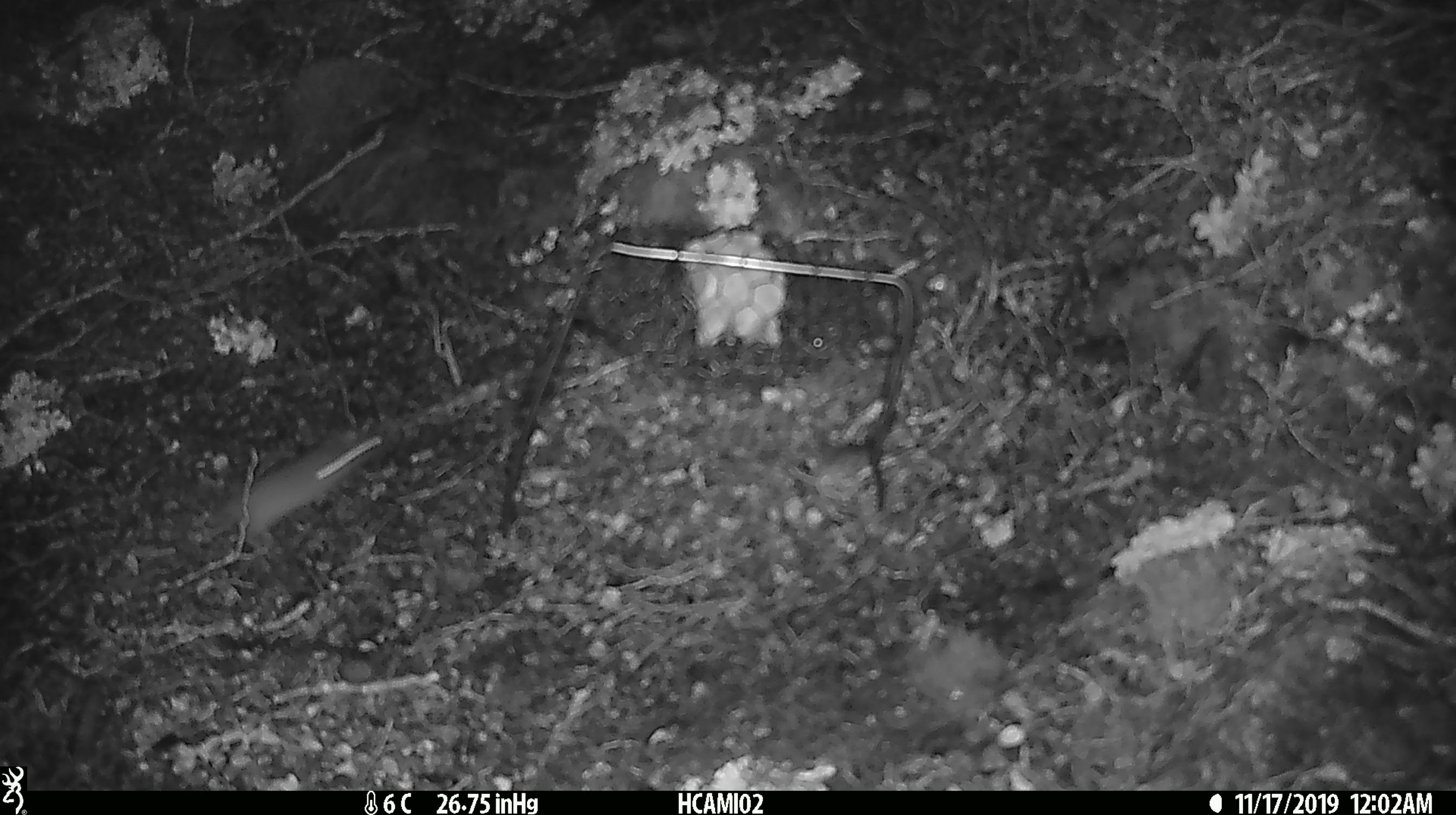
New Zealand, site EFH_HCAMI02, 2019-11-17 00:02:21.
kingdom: Animalia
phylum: Chordata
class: Mammalia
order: Rodentia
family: Muridae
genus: Mus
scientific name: Mus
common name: mouse